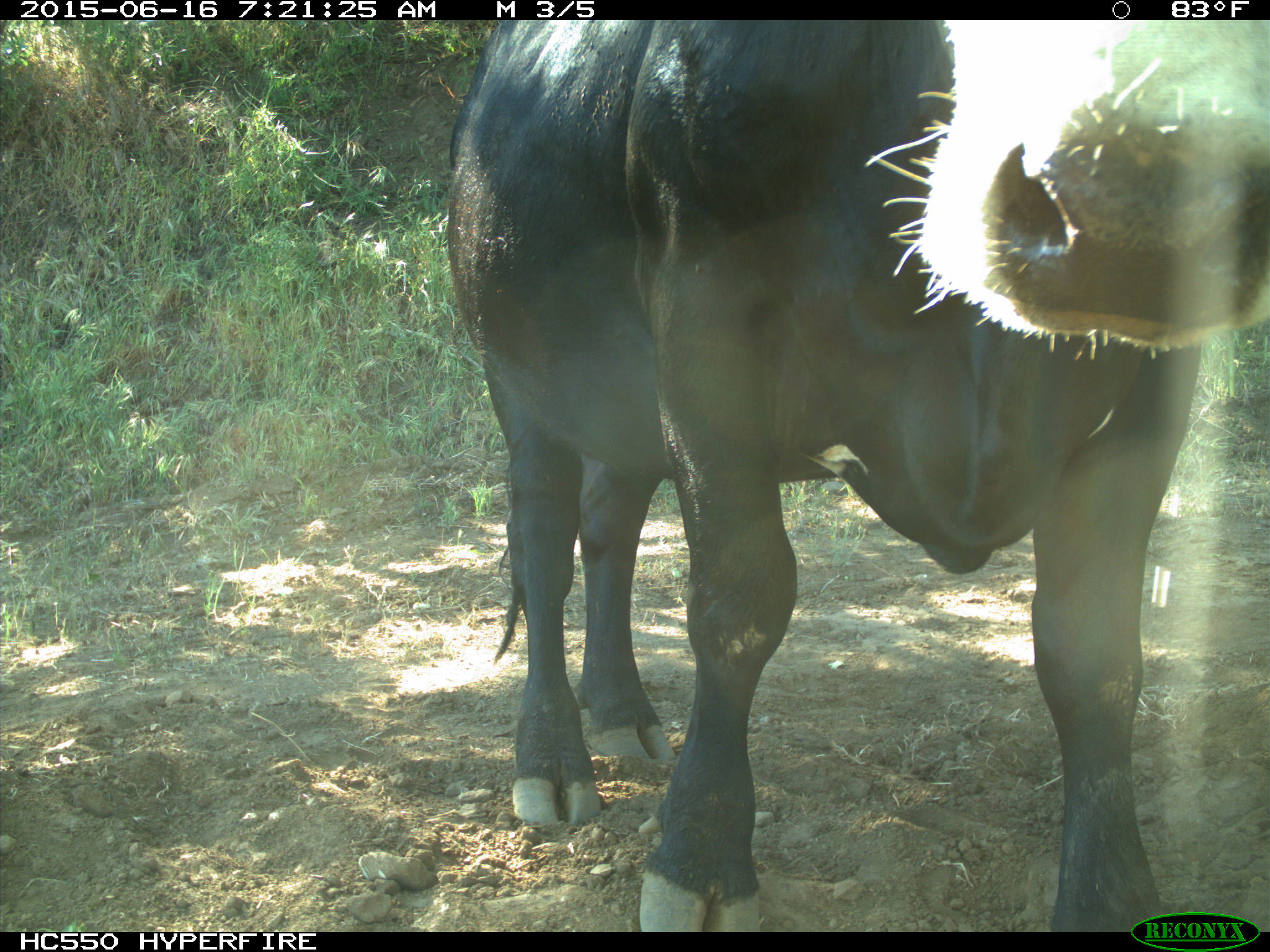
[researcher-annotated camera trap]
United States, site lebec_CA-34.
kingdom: Animalia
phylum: Chordata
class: Mammalia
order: Artiodactyla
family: Bovidae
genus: Bos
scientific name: Bos taurus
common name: domestic cow